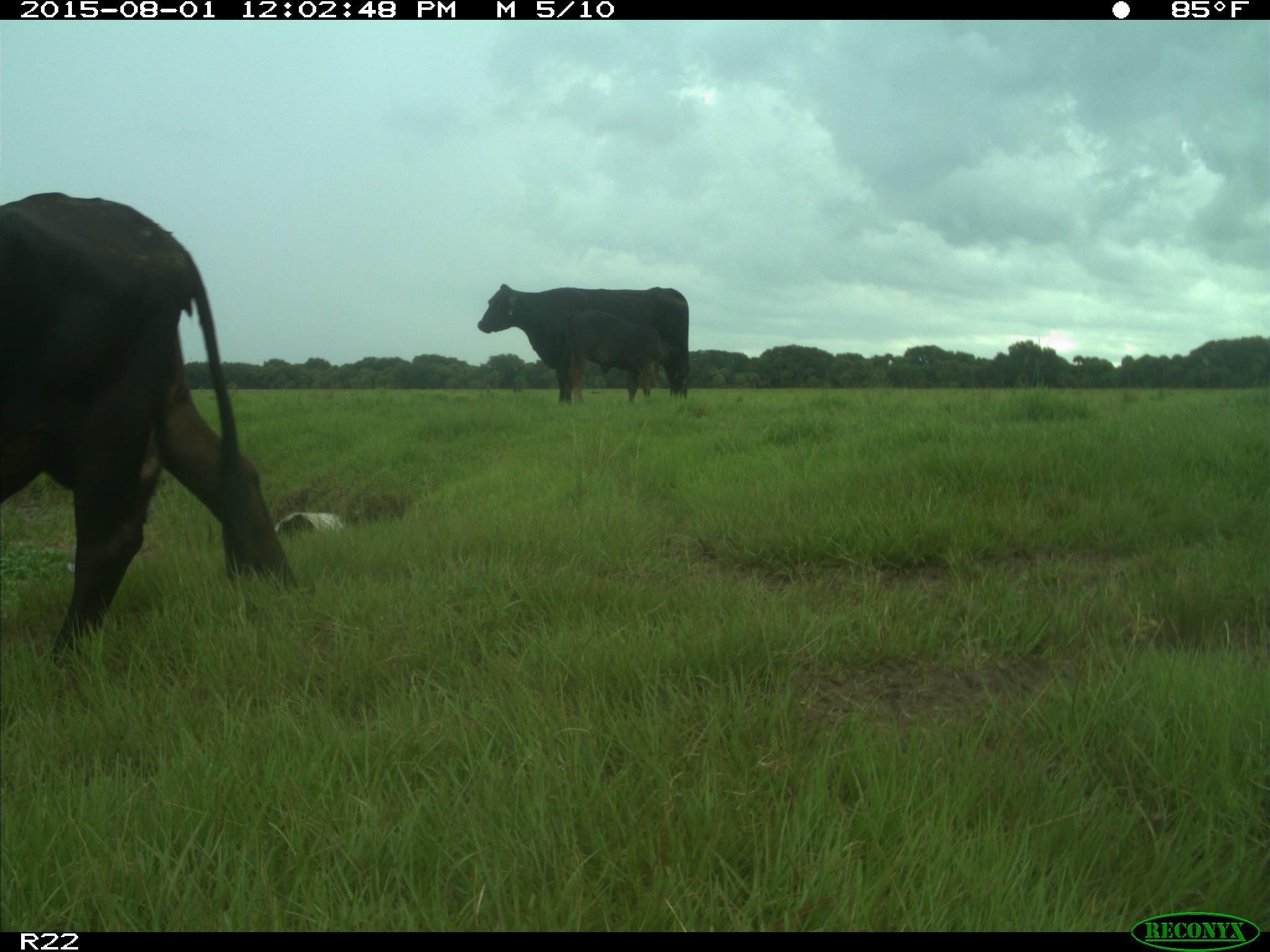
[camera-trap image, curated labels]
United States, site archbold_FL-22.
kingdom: Animalia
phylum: Chordata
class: Mammalia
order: Artiodactyla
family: Bovidae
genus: Bos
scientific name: Bos taurus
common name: domestic cow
Bos taurus (domestic cow).